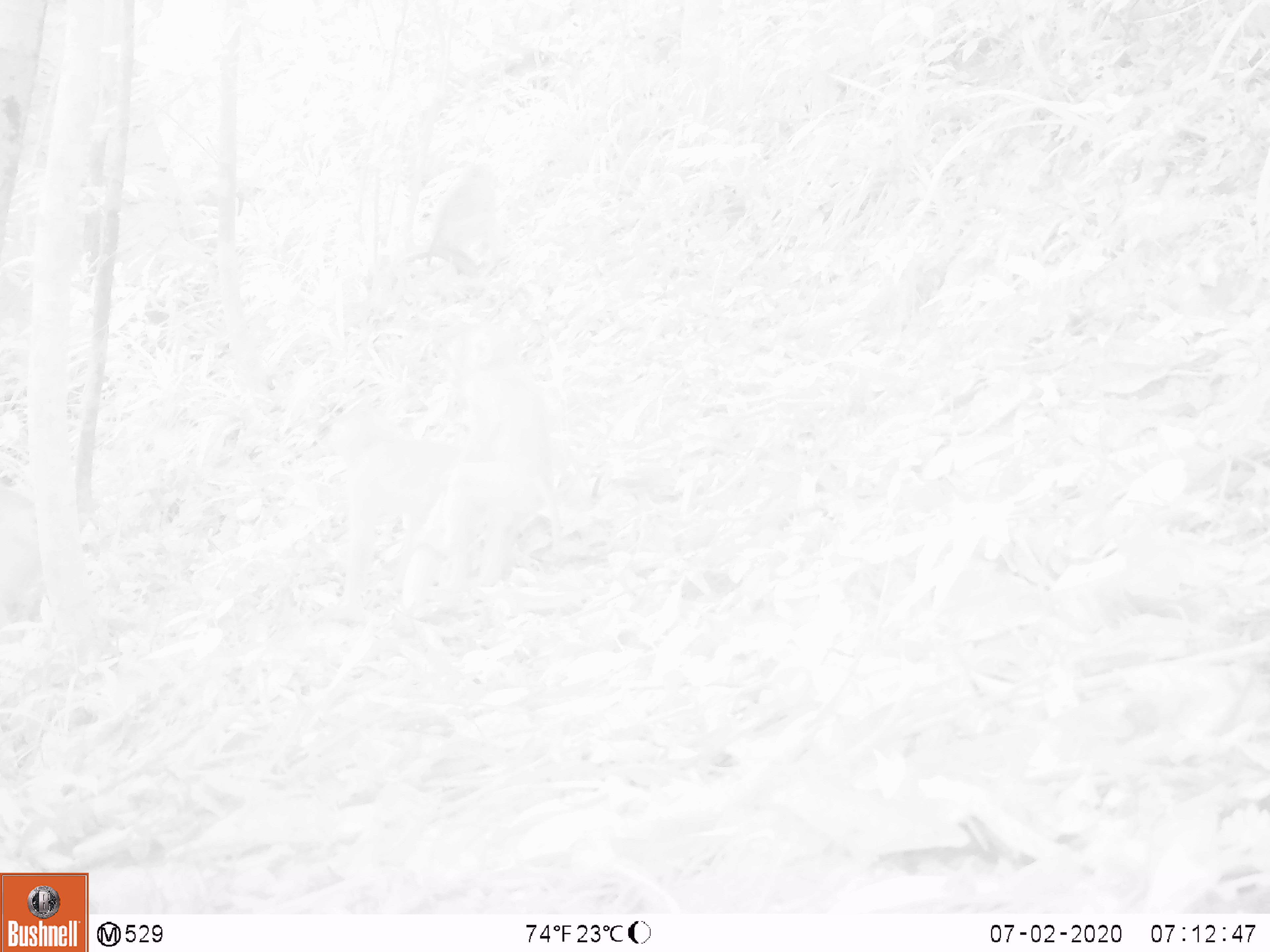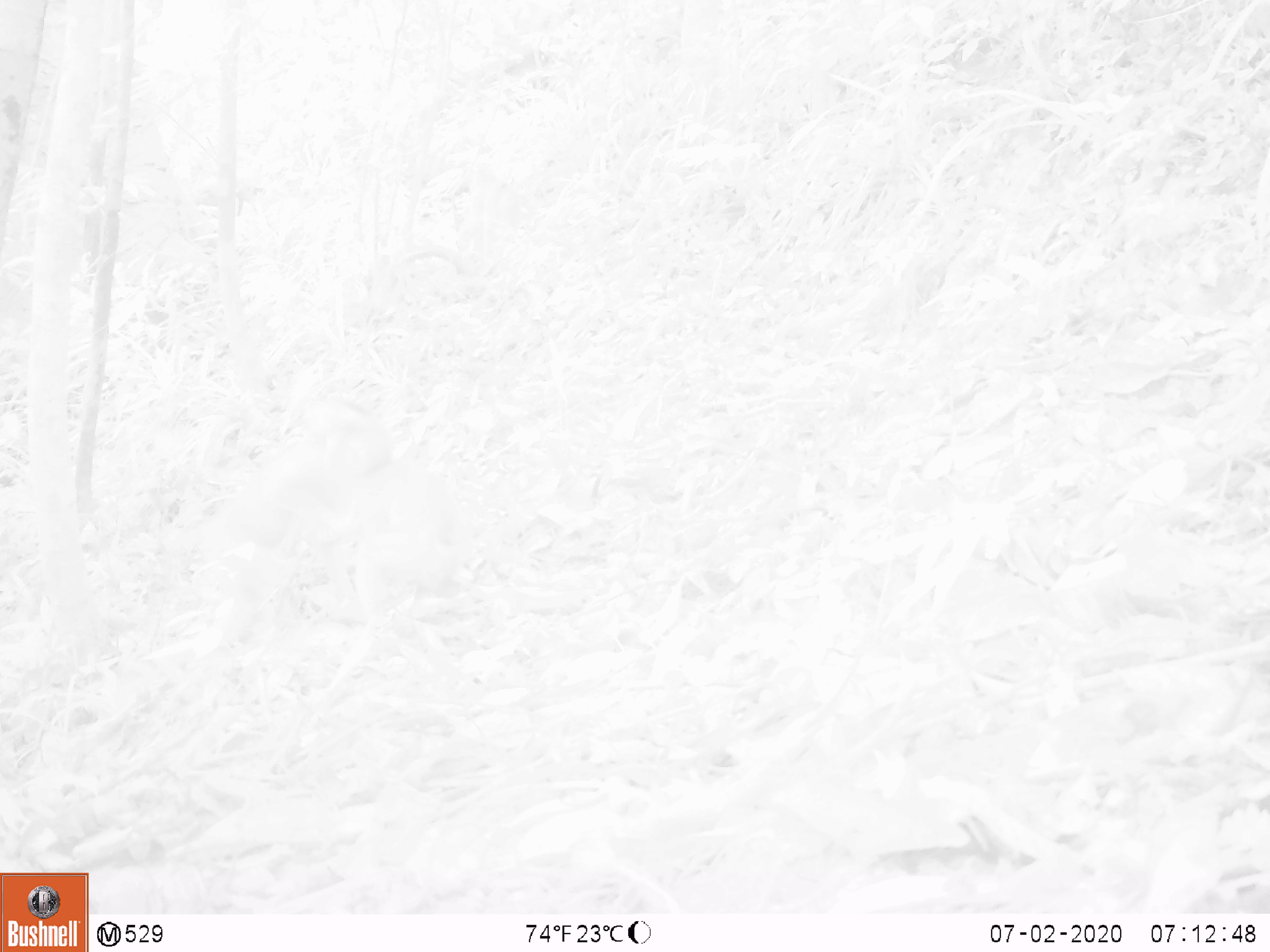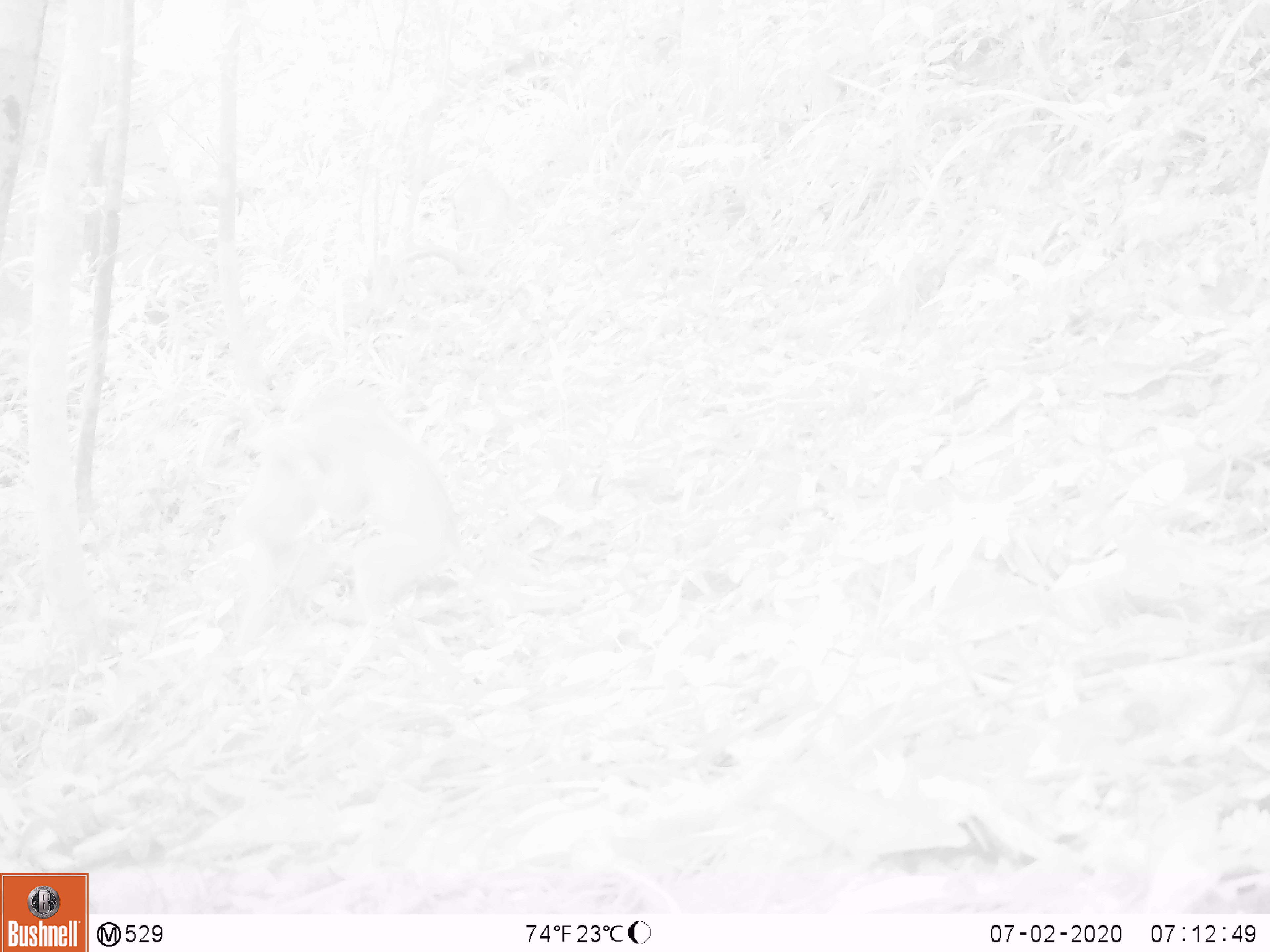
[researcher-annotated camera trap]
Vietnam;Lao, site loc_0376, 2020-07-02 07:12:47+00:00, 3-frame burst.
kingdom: Animalia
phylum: Chordata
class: Mammalia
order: Primates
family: Cercopithecidae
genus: Macaca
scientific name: Macaca nemestrina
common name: pig-tailed macaque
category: pig tailed macaque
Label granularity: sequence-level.